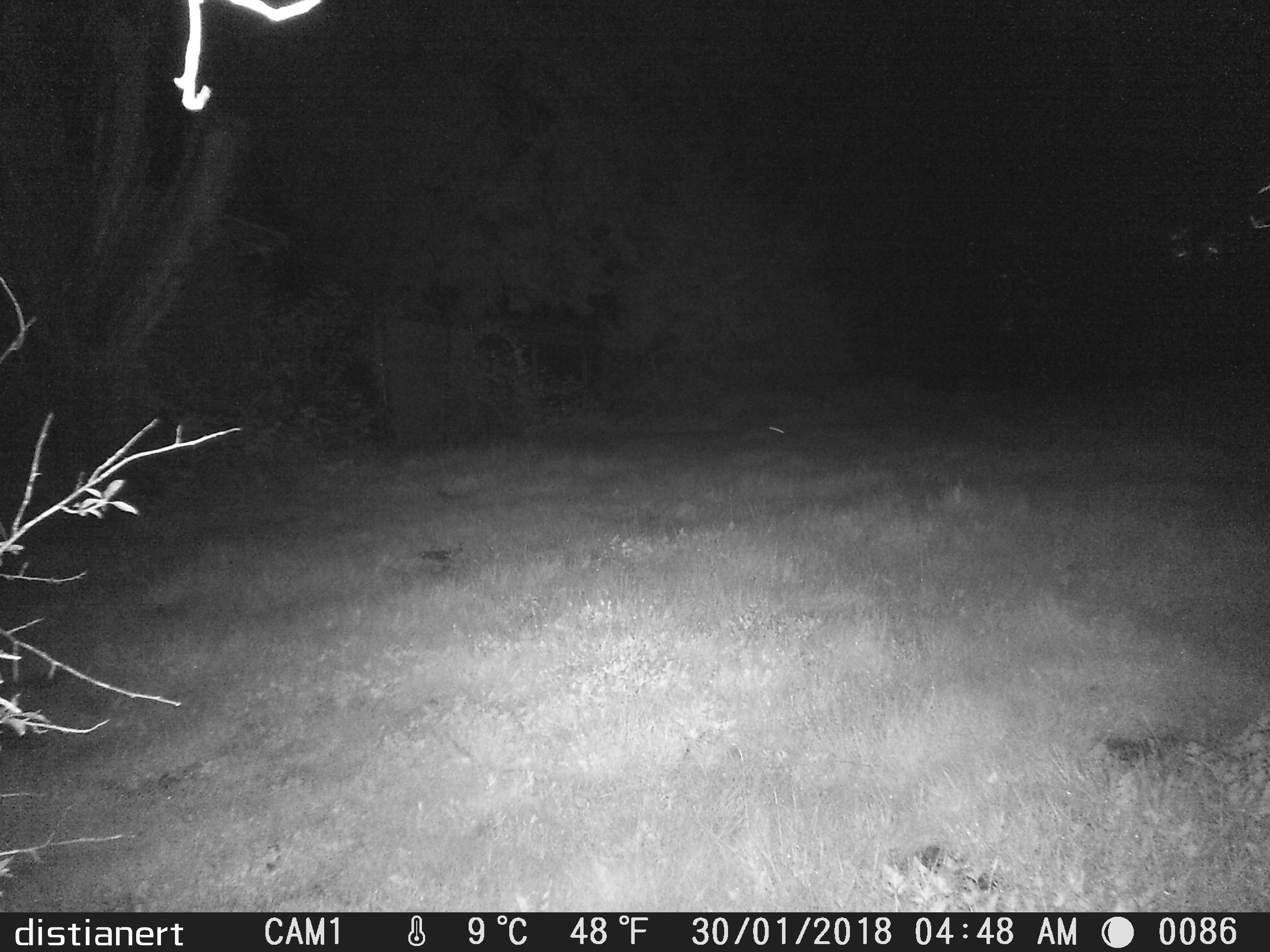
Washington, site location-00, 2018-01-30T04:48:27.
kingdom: Animalia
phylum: Chordata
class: Mammalia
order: Lagomorpha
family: Leporidae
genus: Sylvilagus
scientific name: Sylvilagus floridanus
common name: eastern cottontail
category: rabbit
Rabbit (eastern cottontail) (Sylvilagus floridanus).